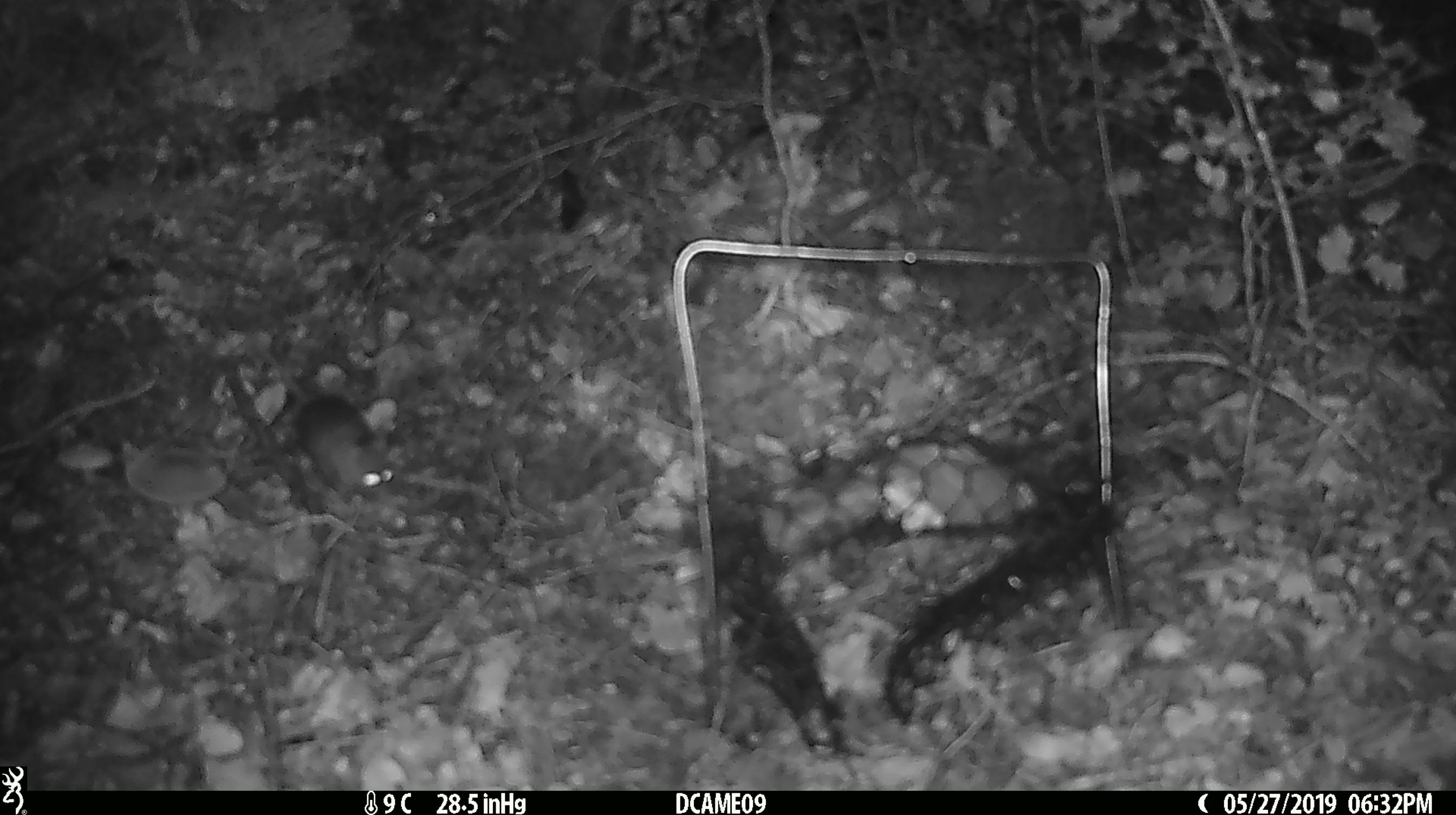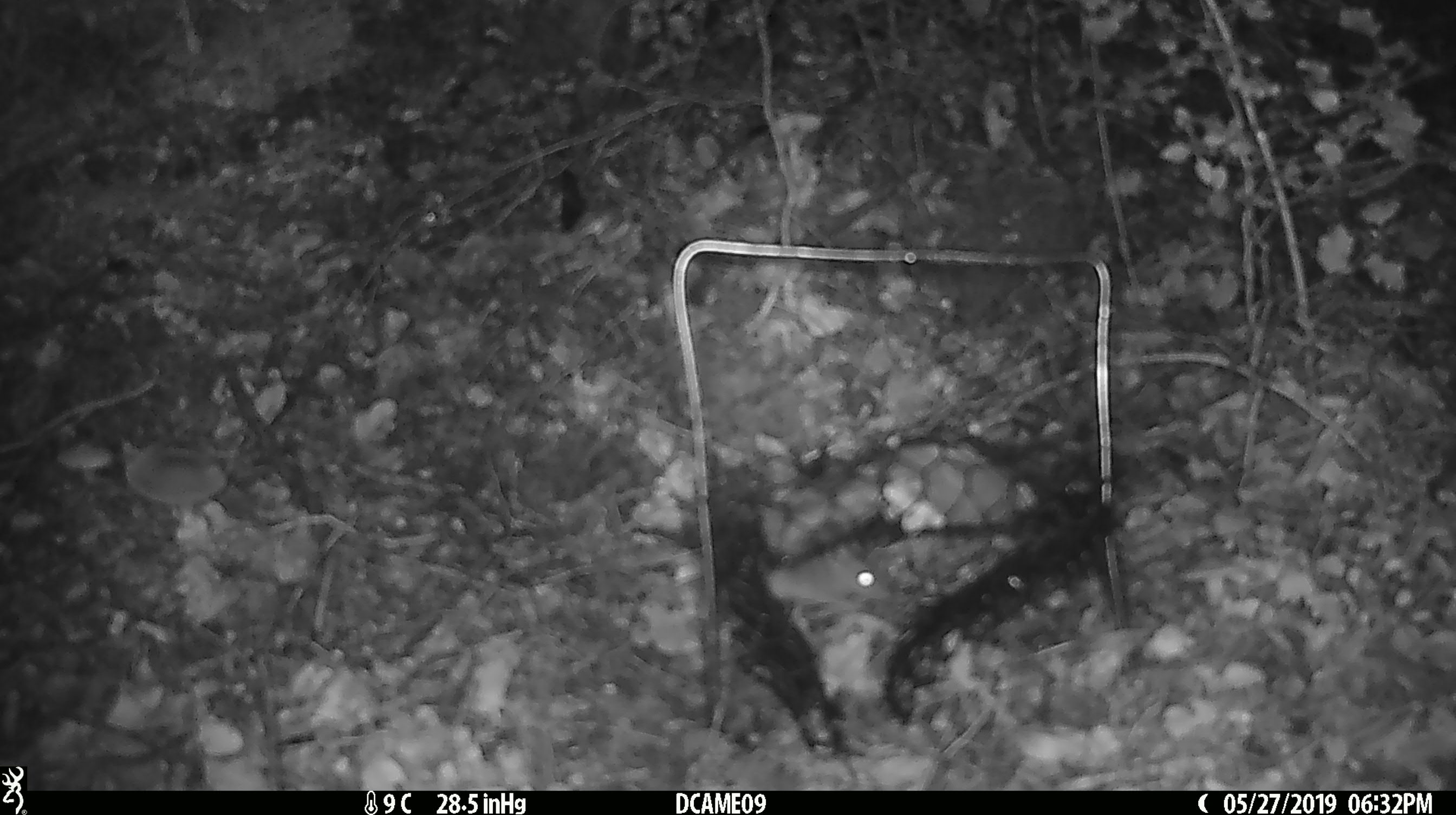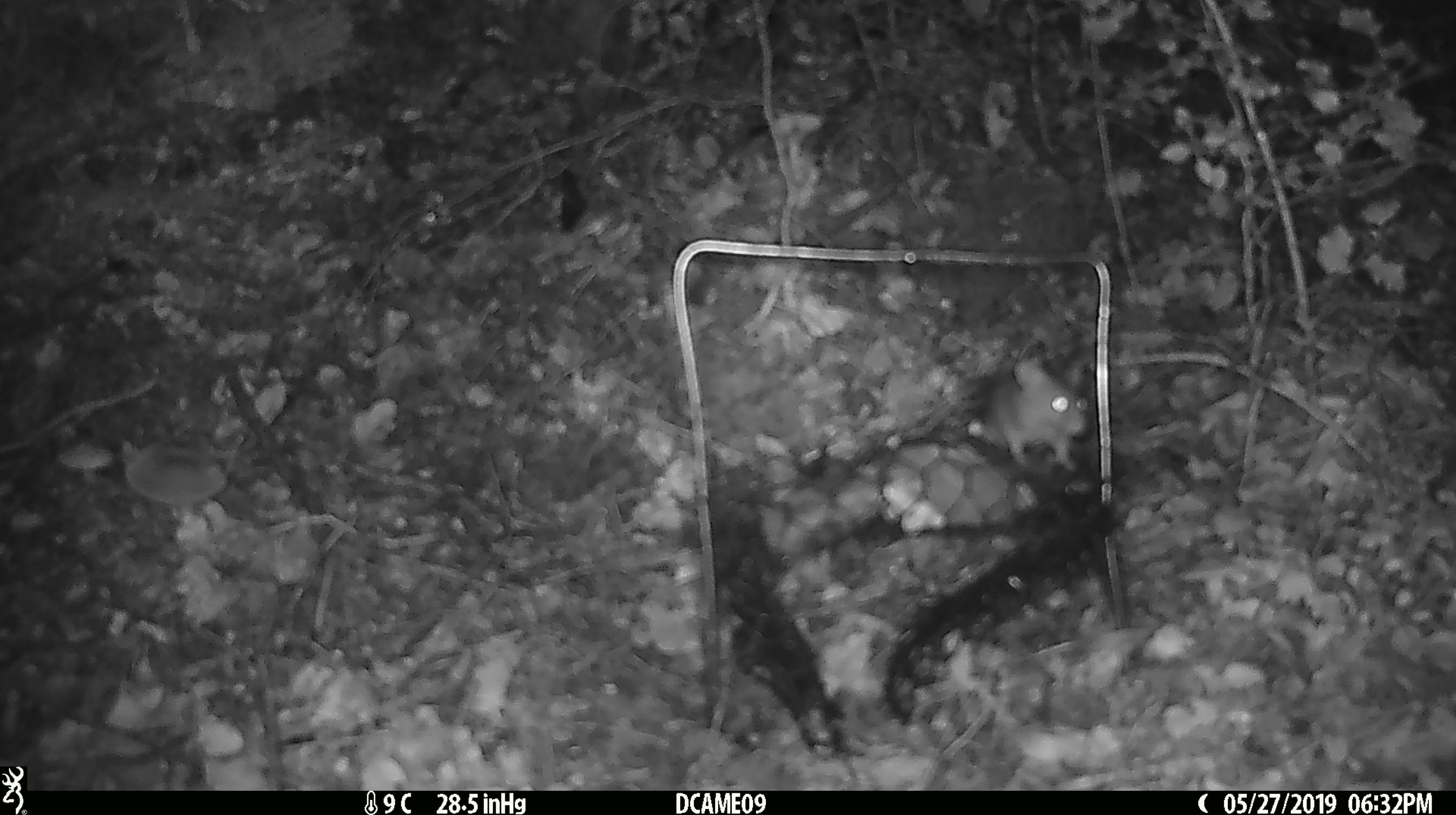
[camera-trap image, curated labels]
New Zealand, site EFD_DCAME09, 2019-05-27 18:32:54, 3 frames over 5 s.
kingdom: Animalia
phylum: Chordata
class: Mammalia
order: Rodentia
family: Muridae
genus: Mus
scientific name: Mus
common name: mouse